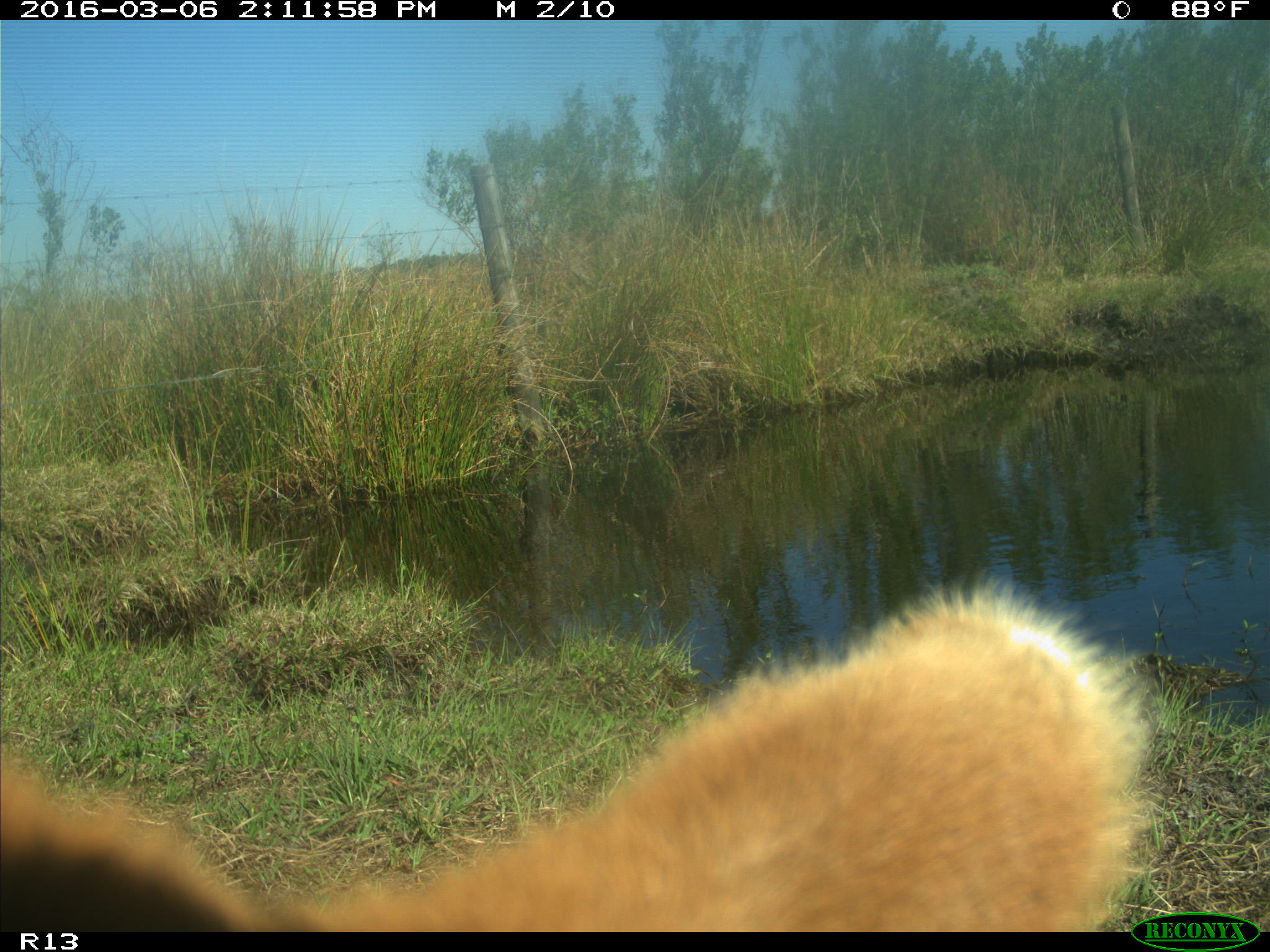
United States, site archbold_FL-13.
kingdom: Animalia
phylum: Chordata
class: Mammalia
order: Artiodactyla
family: Bovidae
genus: Bos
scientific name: Bos taurus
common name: domestic cow